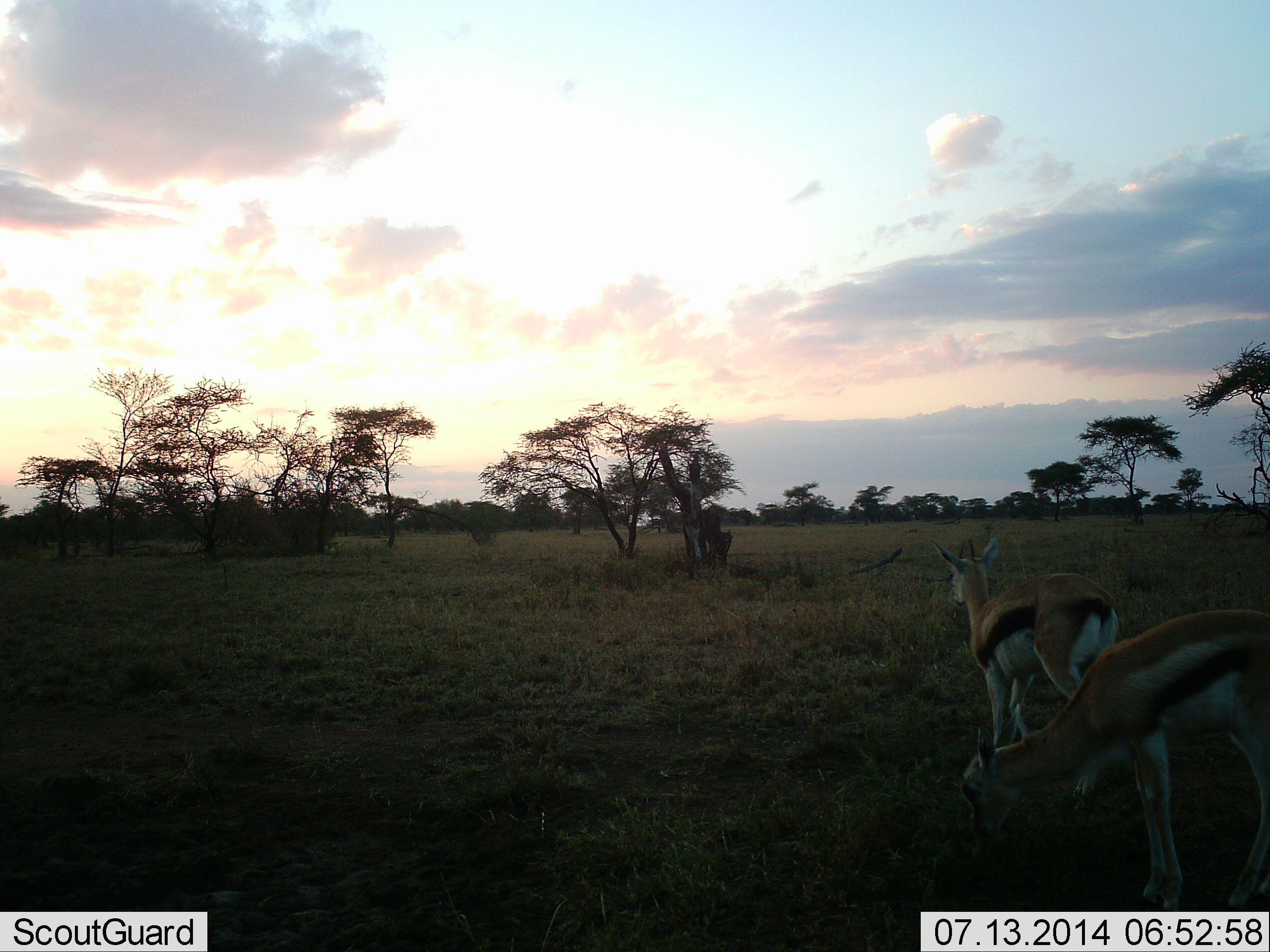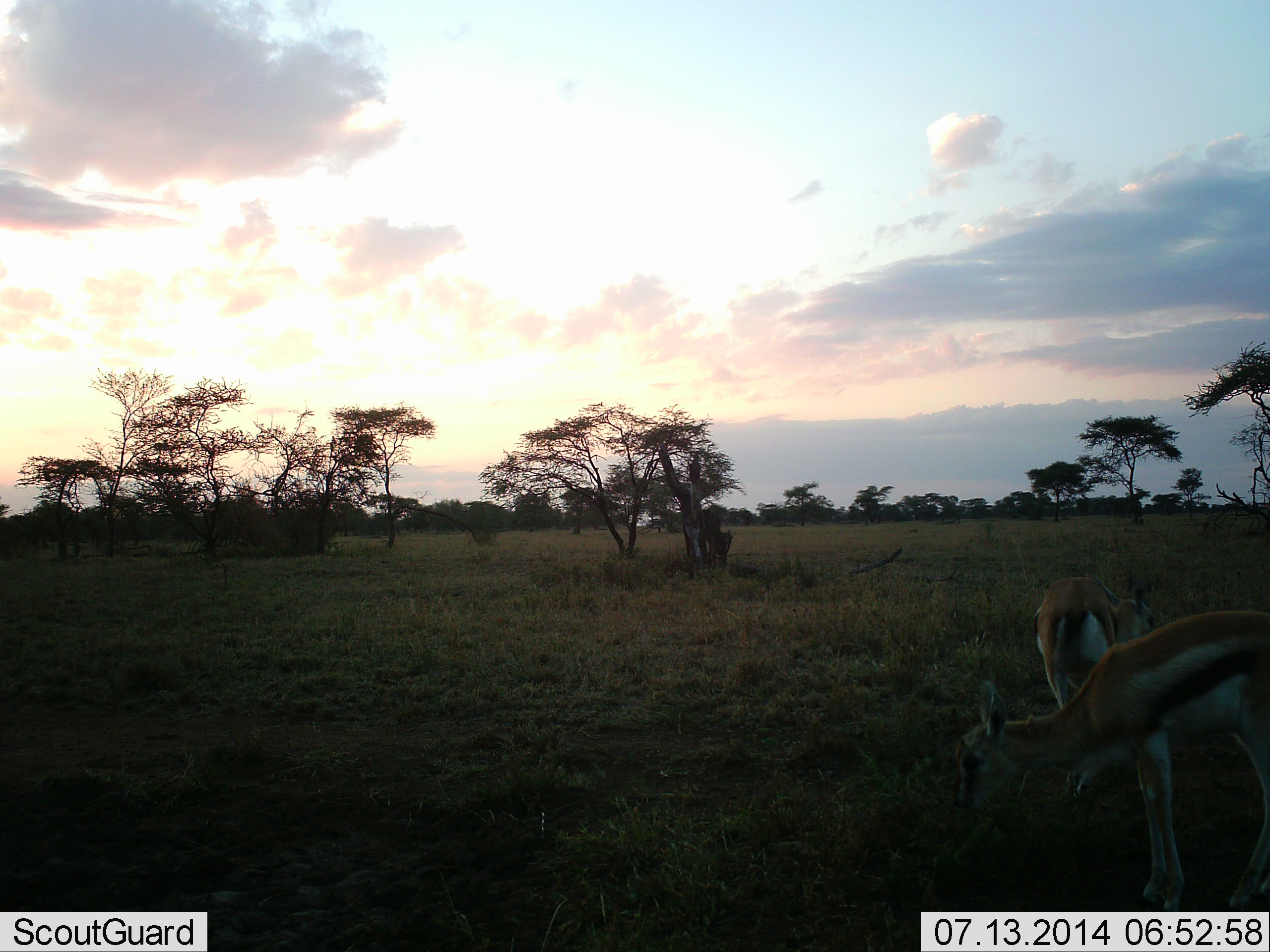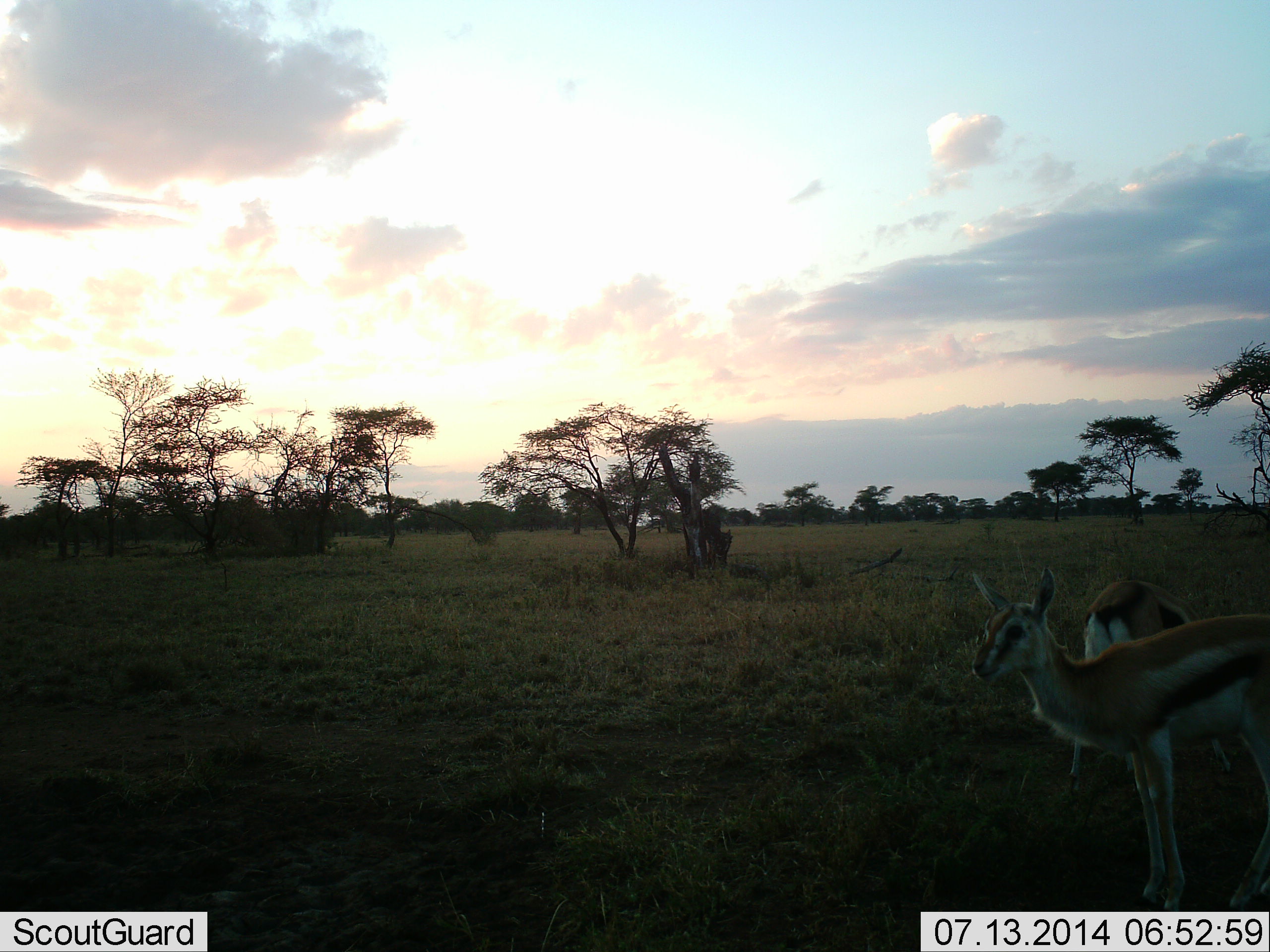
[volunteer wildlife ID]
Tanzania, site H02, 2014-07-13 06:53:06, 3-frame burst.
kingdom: Animalia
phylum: Chordata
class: Mammalia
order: Artiodactyla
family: Bovidae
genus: Eudorcas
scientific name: Eudorcas thomsonii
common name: thomson's gazelle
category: gazellethomsons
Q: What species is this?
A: Gazellethomsons (thomson's gazelle) (Eudorcas thomsonii).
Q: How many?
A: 2.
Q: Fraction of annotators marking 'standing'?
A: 30%.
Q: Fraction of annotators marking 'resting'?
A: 0%.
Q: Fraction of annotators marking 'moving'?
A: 40%.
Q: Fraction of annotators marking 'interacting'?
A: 0%.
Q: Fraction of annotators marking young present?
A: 0%.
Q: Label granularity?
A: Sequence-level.